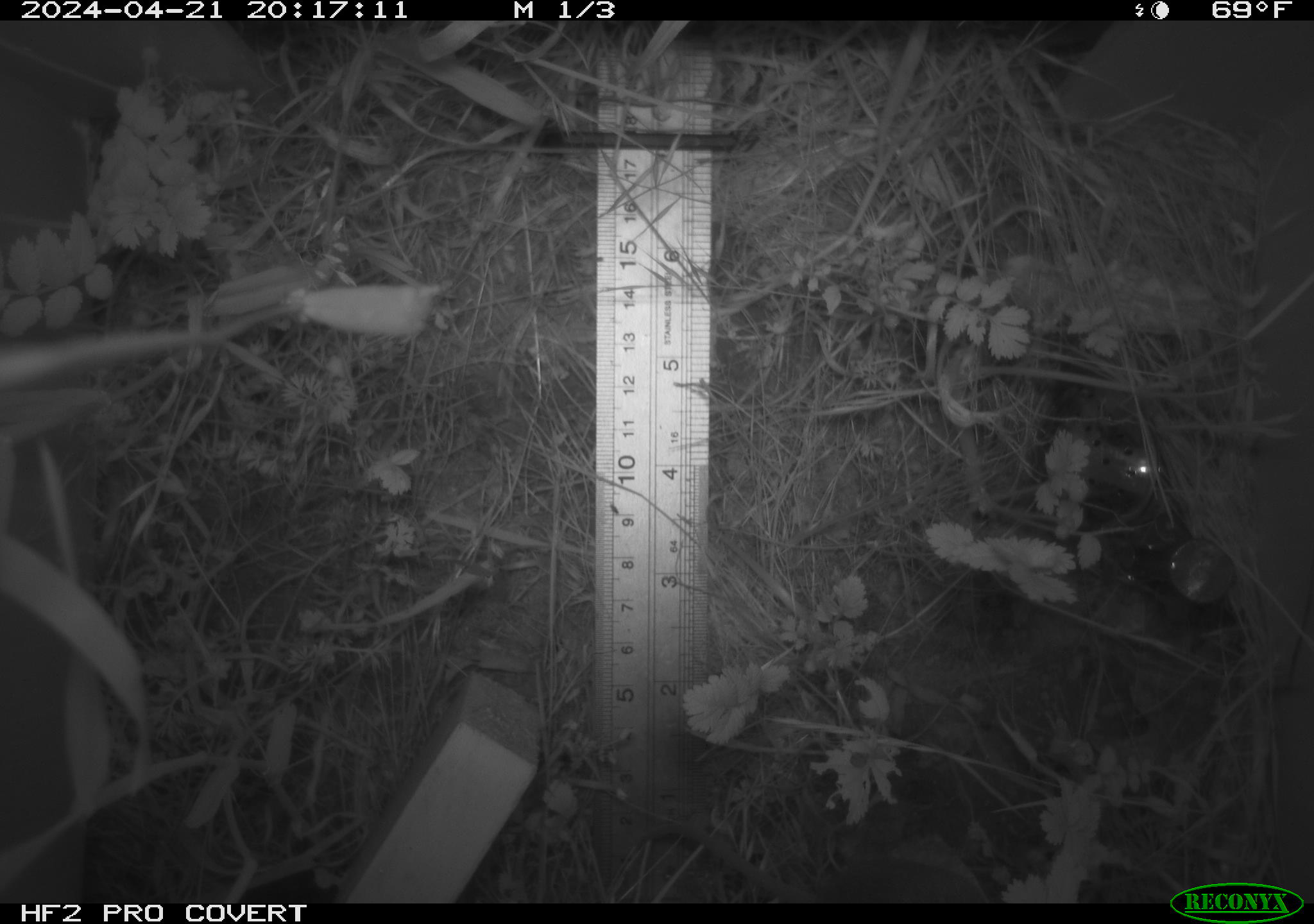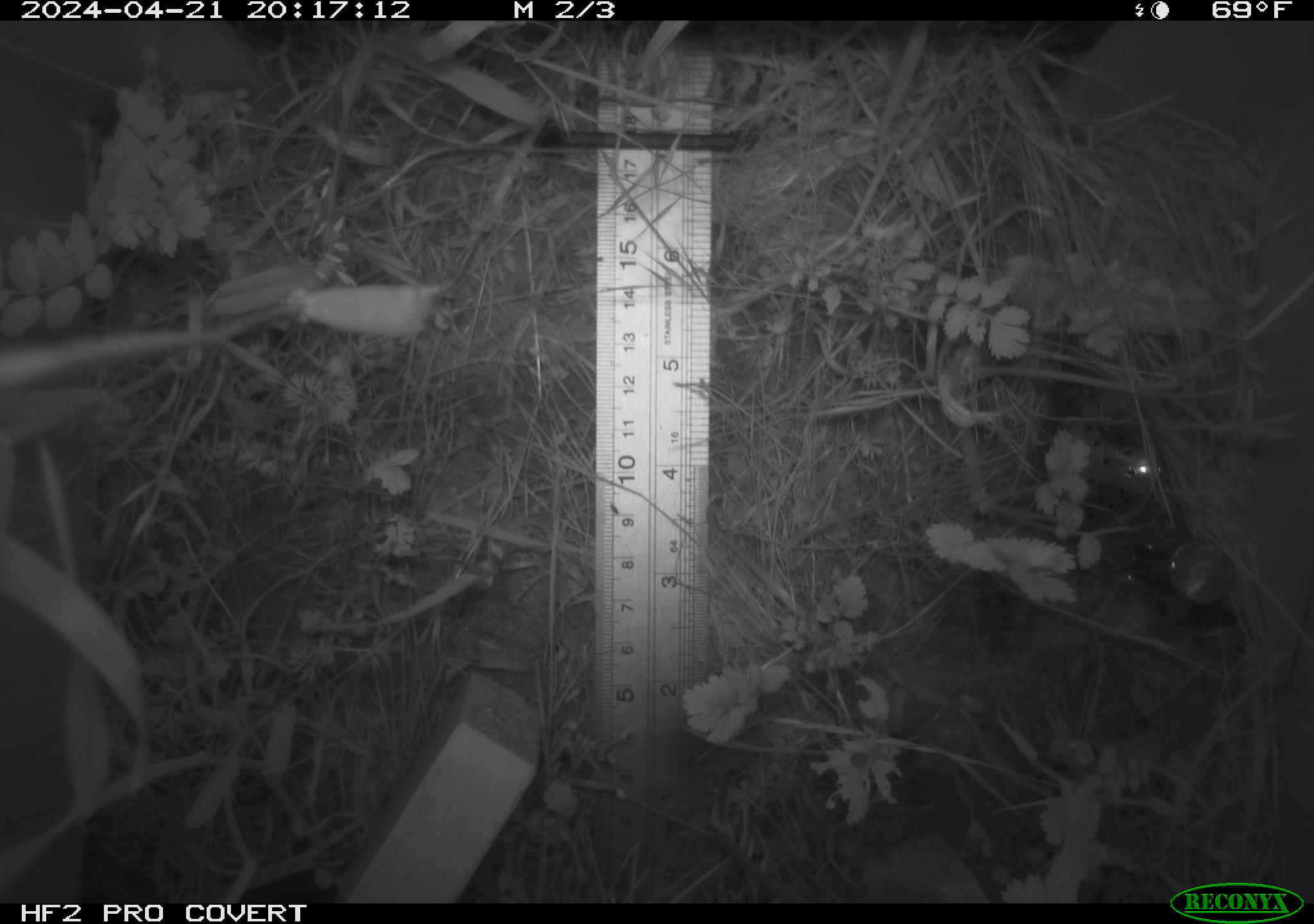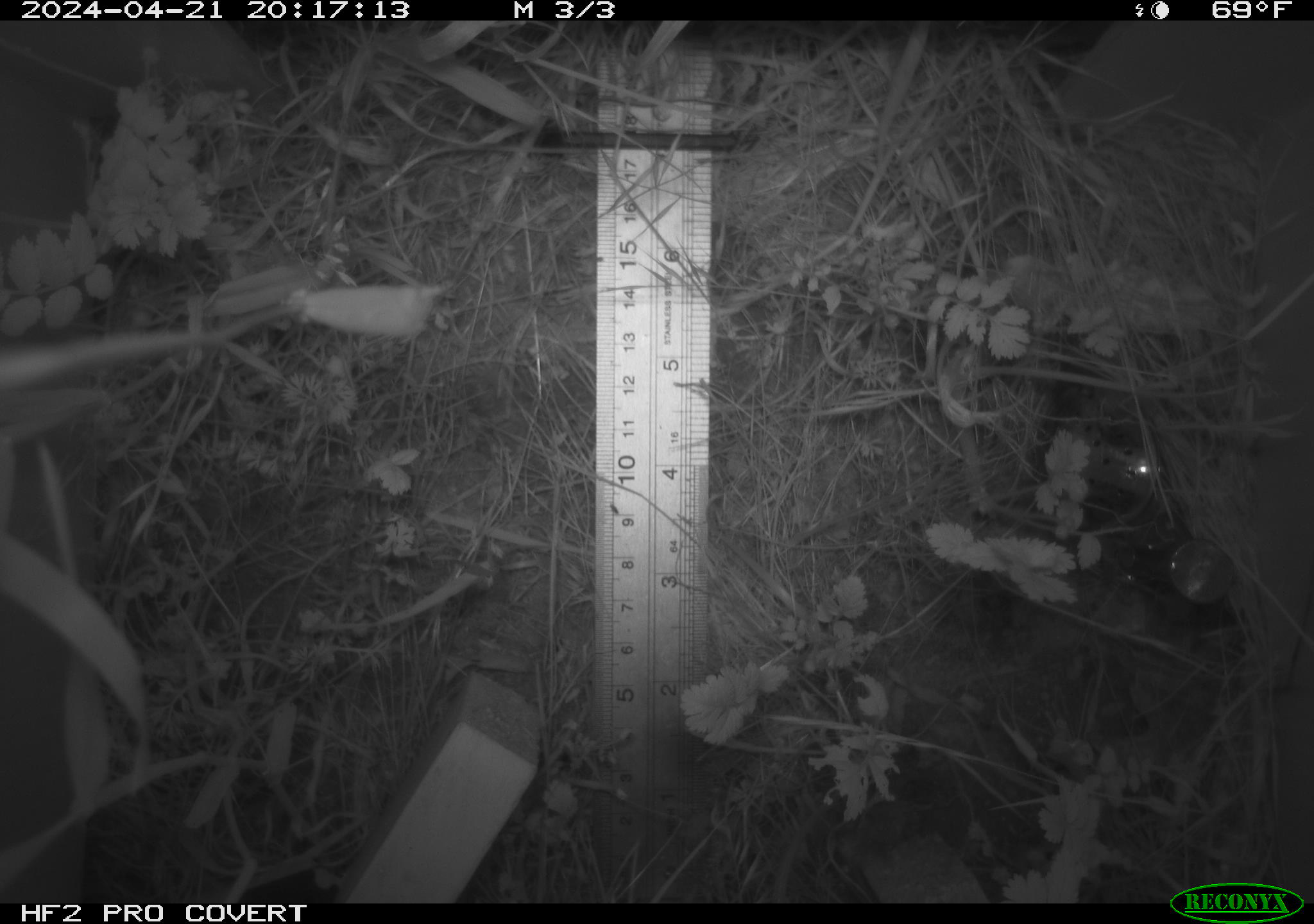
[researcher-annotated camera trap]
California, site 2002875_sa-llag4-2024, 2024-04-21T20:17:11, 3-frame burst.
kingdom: Animalia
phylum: Chordata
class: Mammalia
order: Rodentia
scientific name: Rodentia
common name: rodent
Rodent (Rodentia).